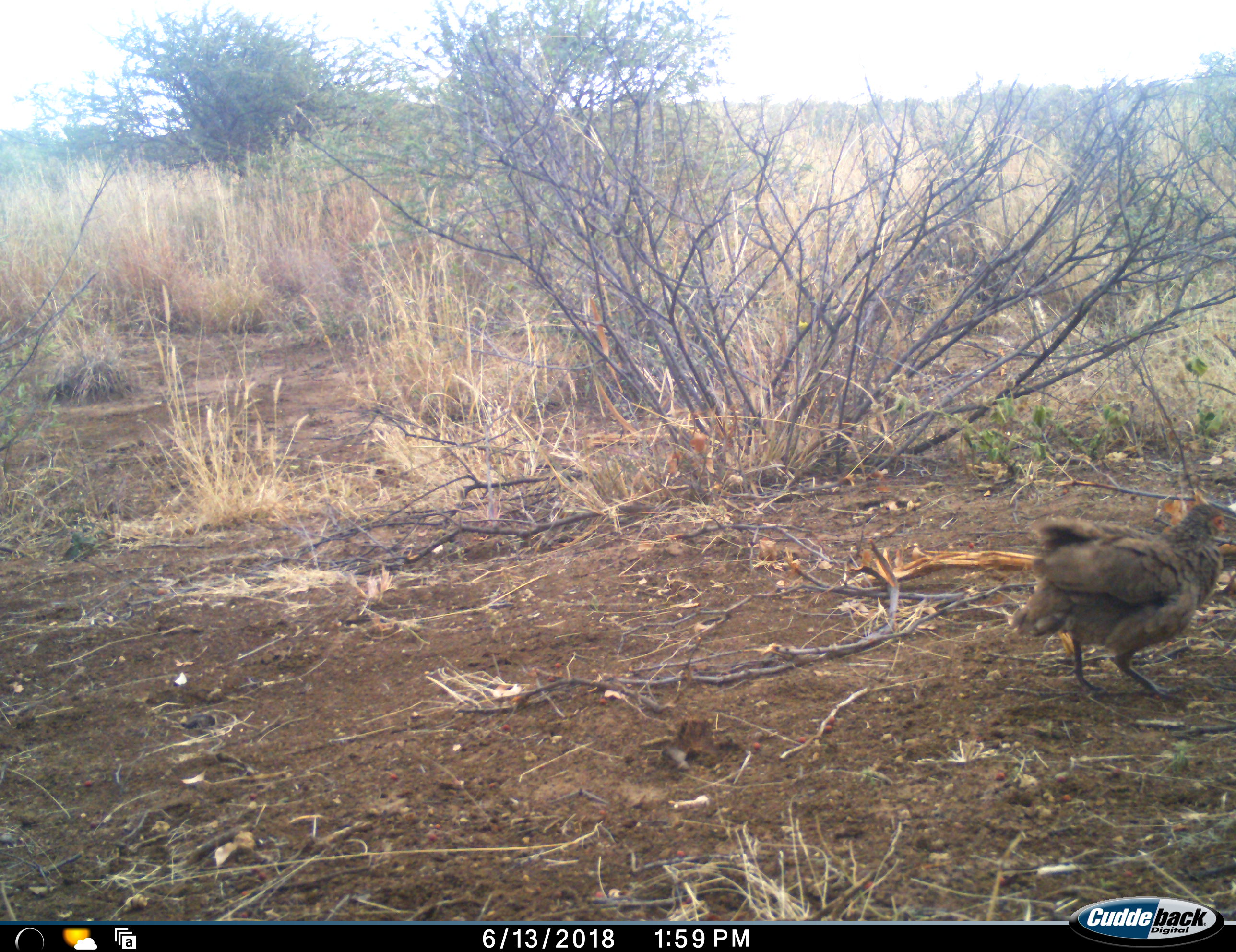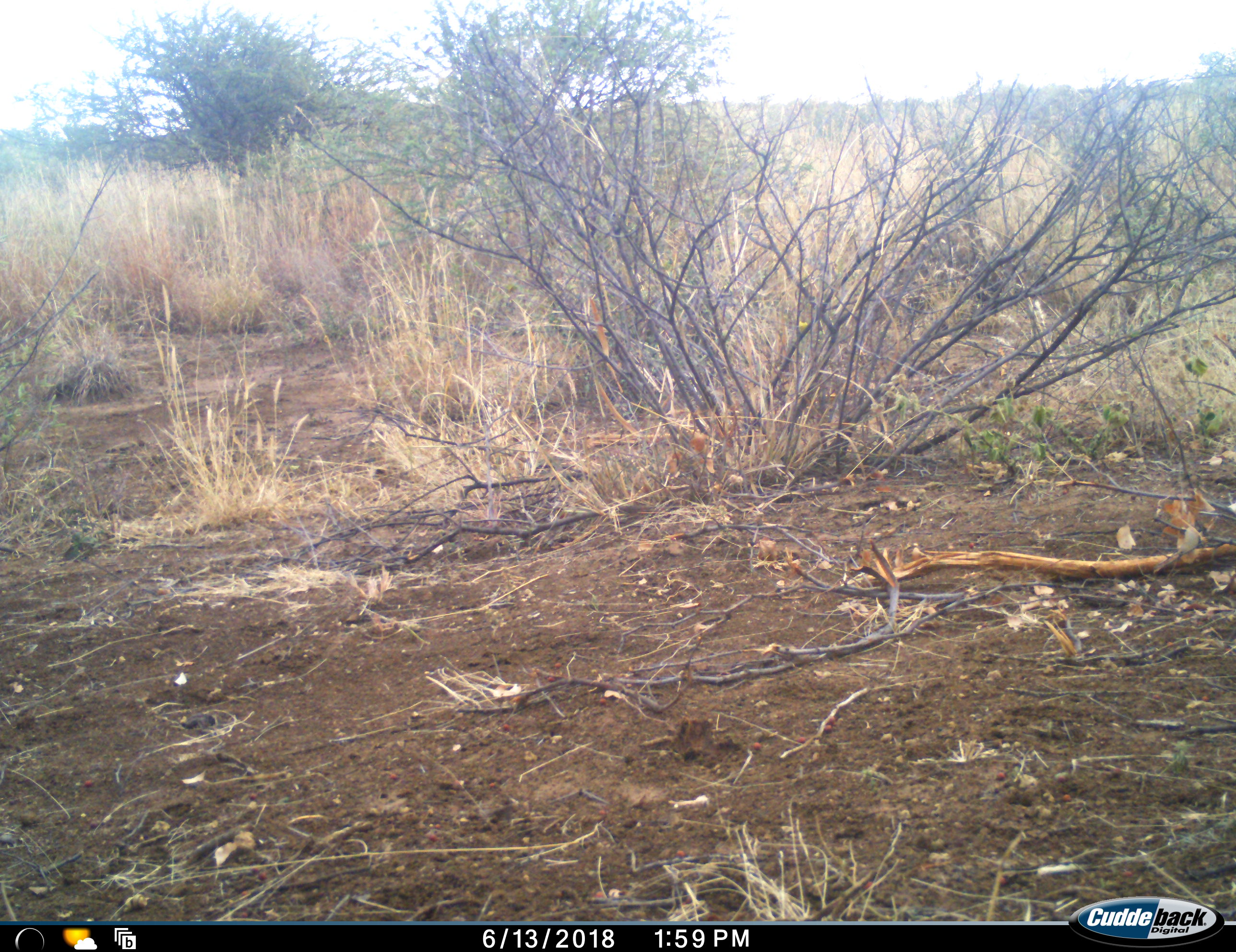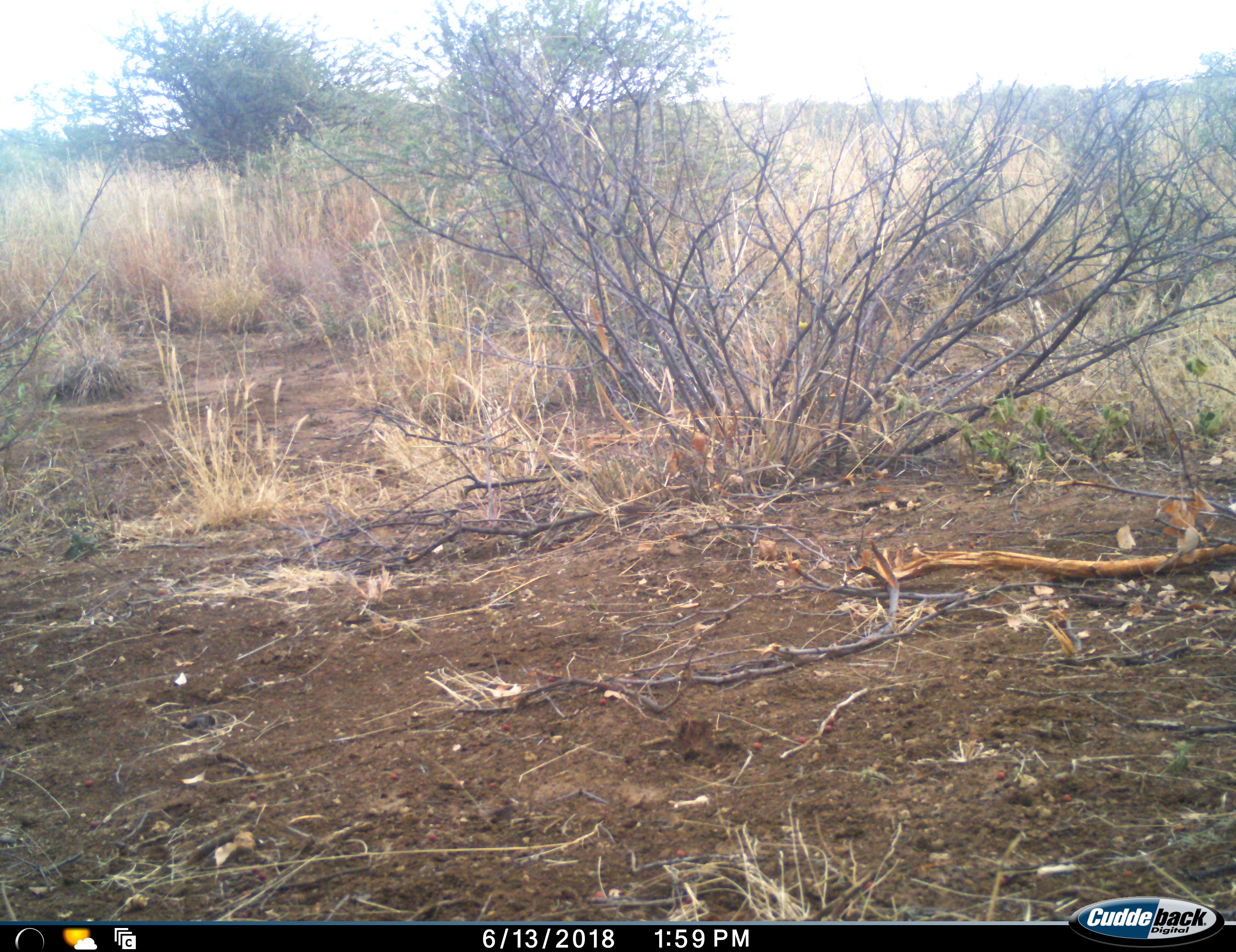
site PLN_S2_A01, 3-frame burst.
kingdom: Animalia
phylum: Chordata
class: Aves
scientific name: Aves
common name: bird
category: birdother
Birdother (bird) (Aves), count 1. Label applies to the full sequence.